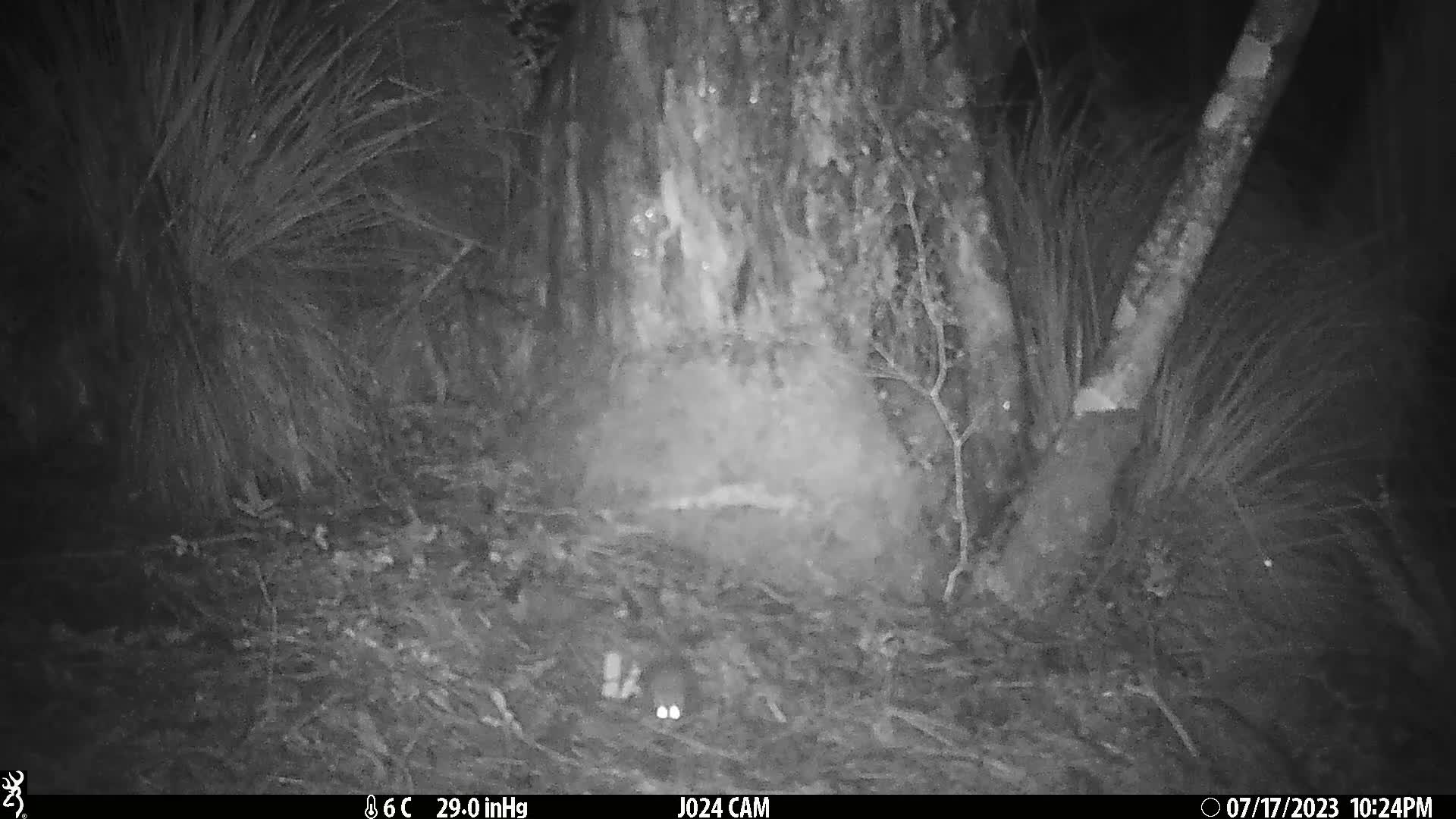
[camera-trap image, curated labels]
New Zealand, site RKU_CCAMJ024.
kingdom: Animalia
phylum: Chordata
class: Mammalia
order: Rodentia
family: Muridae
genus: Rattus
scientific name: Rattus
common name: rat